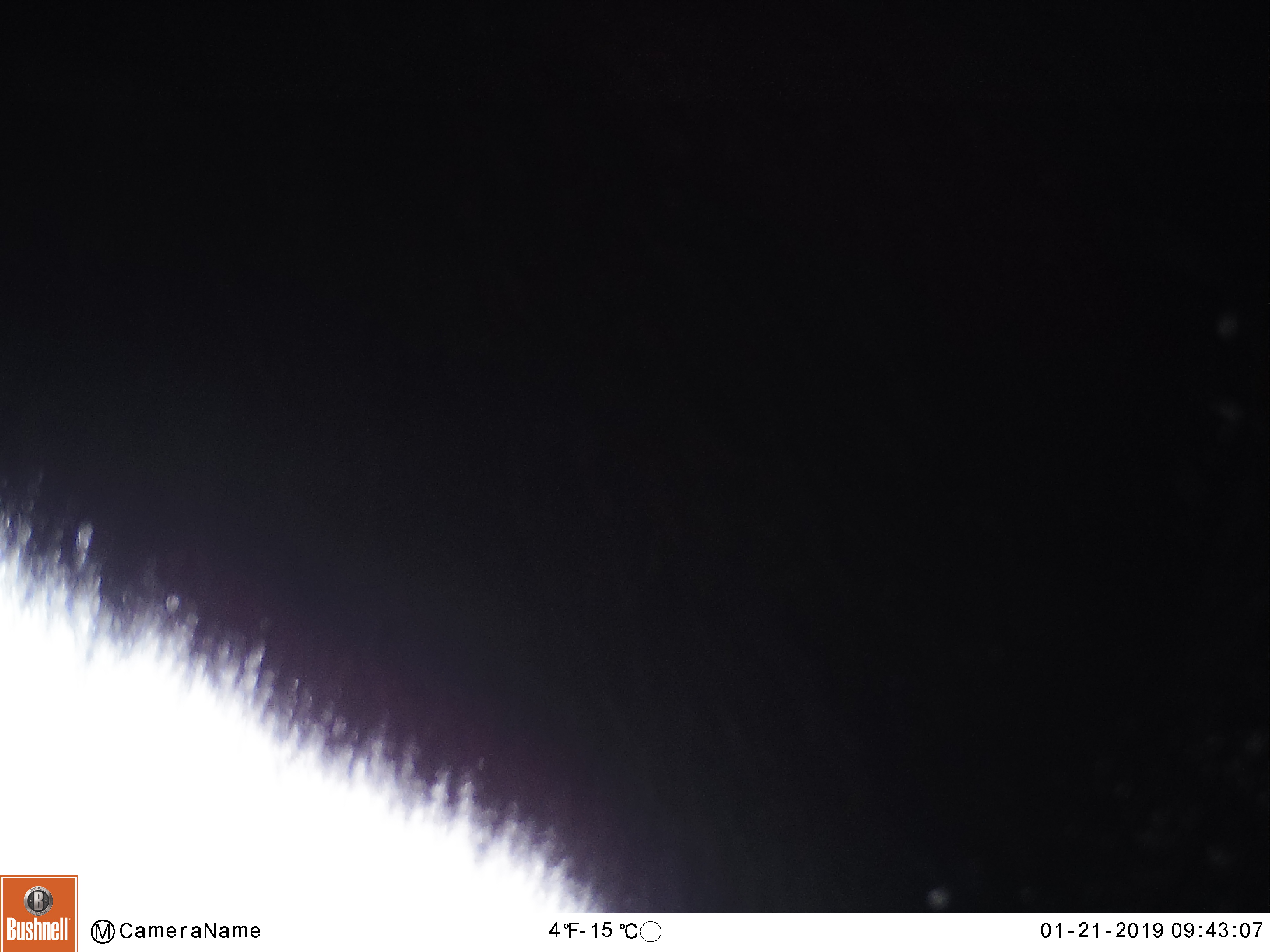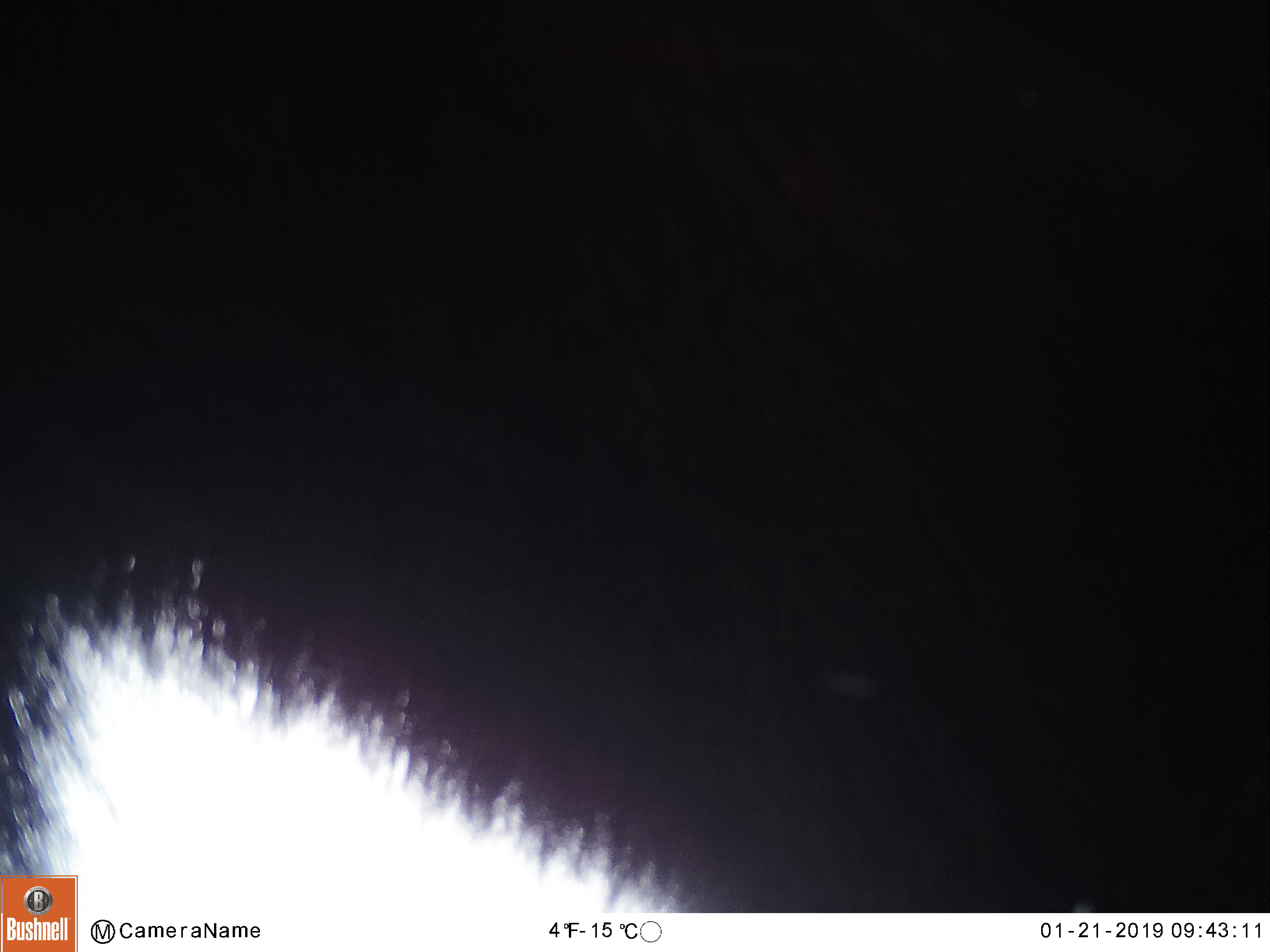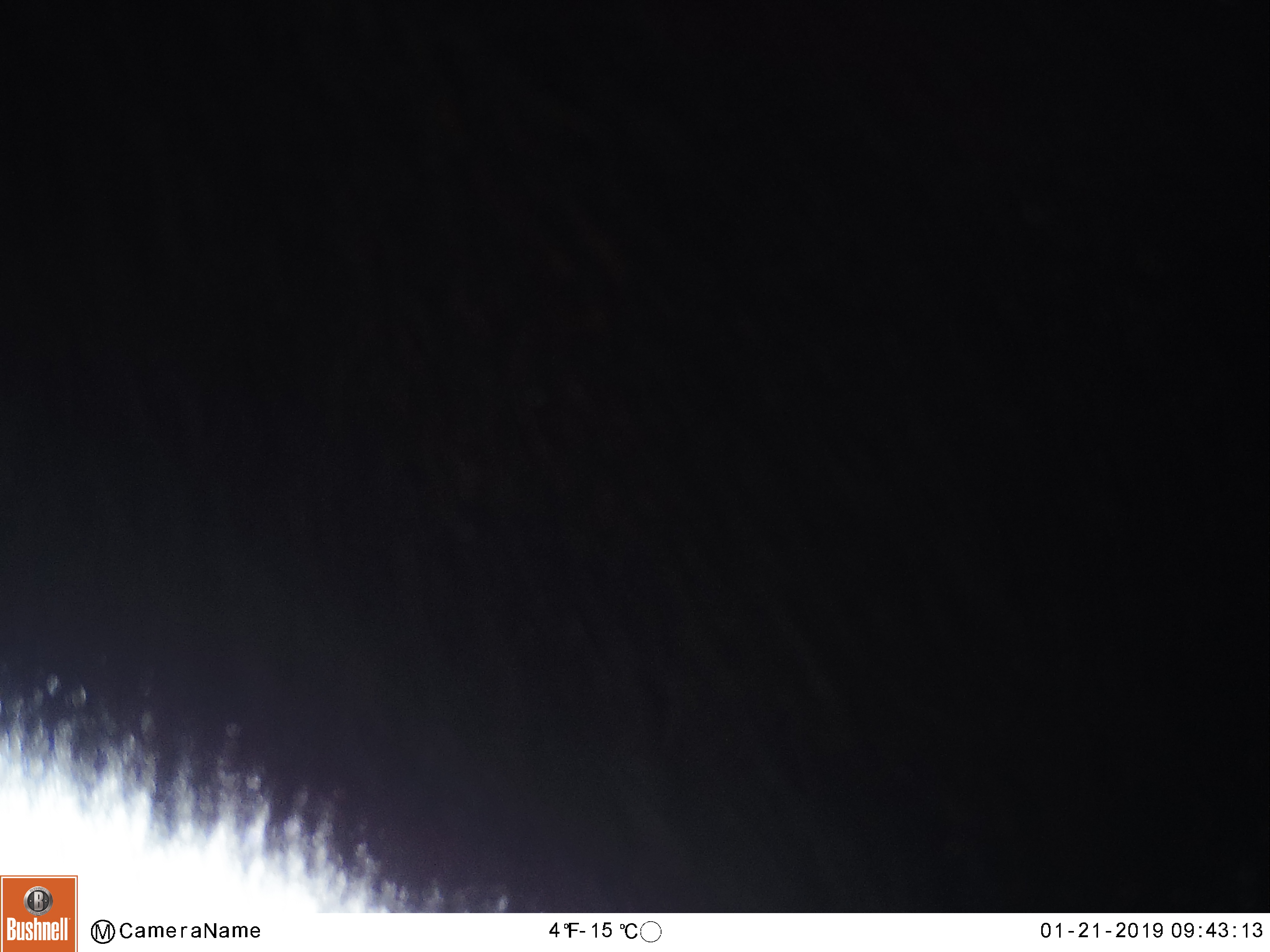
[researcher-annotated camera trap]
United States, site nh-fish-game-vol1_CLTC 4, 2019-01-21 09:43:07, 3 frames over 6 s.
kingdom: Animalia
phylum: Chordata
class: Mammalia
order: Artiodactyla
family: Cervidae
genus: Alces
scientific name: Alces alces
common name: moose